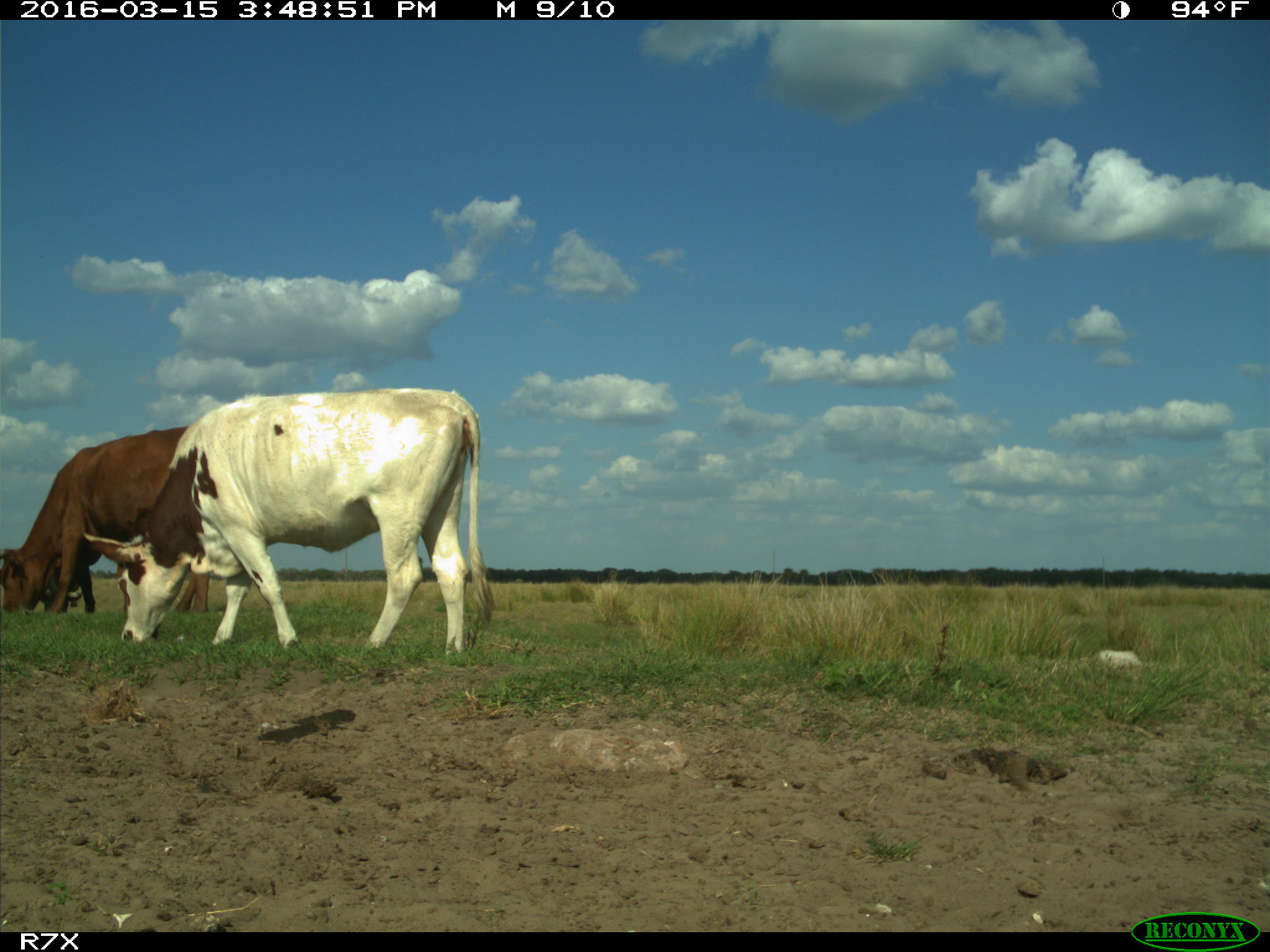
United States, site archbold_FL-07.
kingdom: Animalia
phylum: Chordata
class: Mammalia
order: Artiodactyla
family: Bovidae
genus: Bos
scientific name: Bos taurus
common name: domestic cow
Bos taurus (domestic cow).